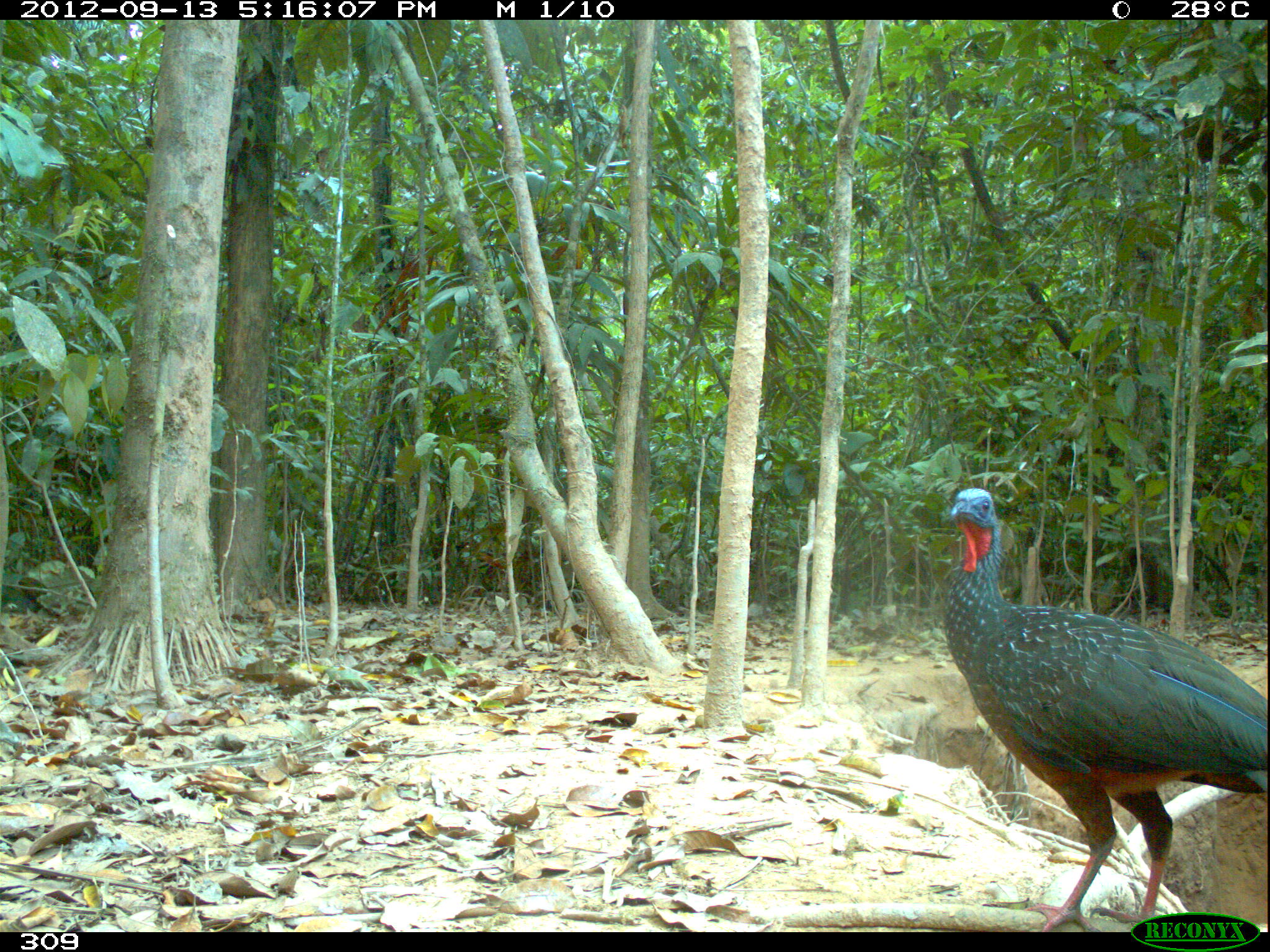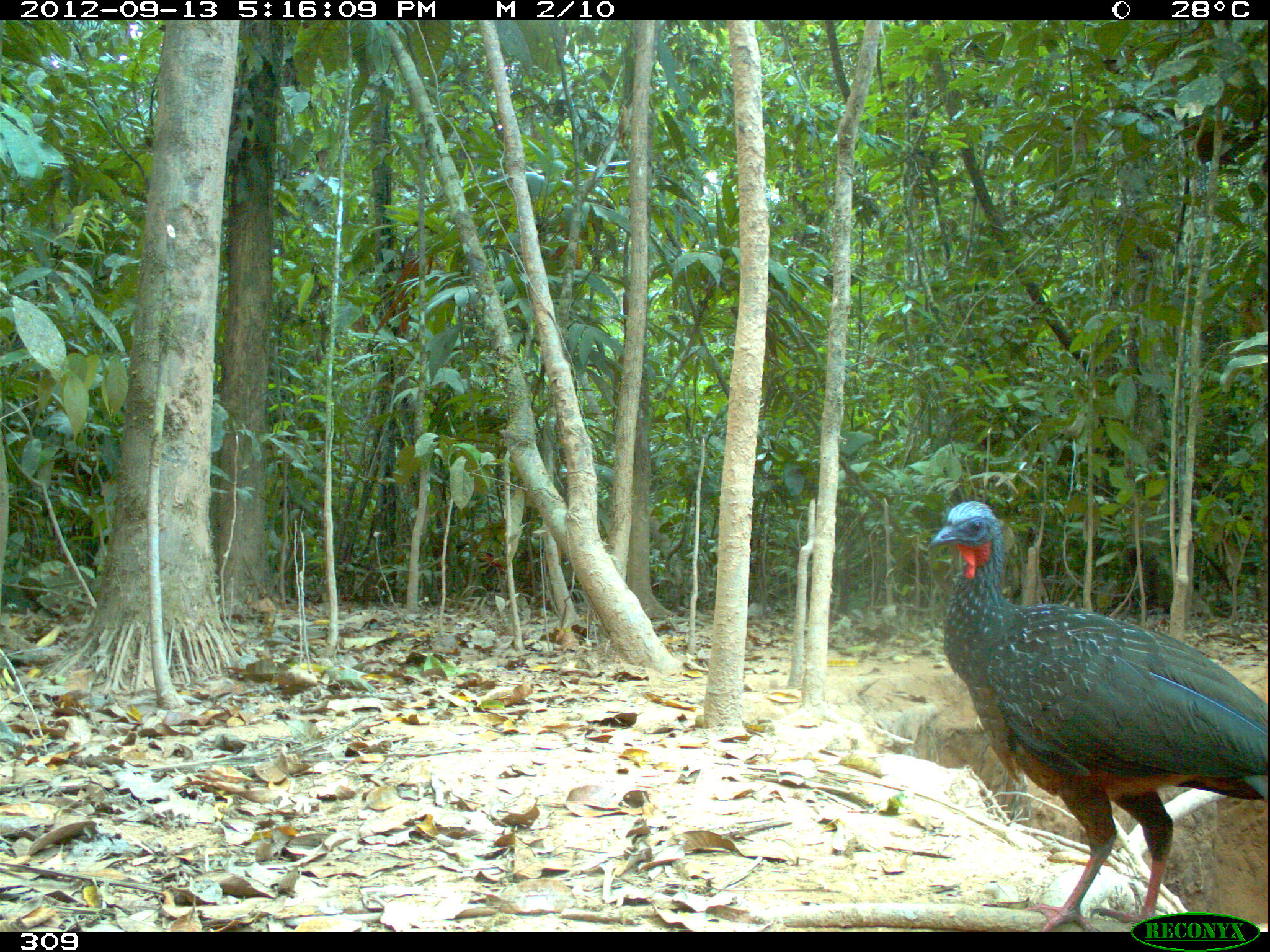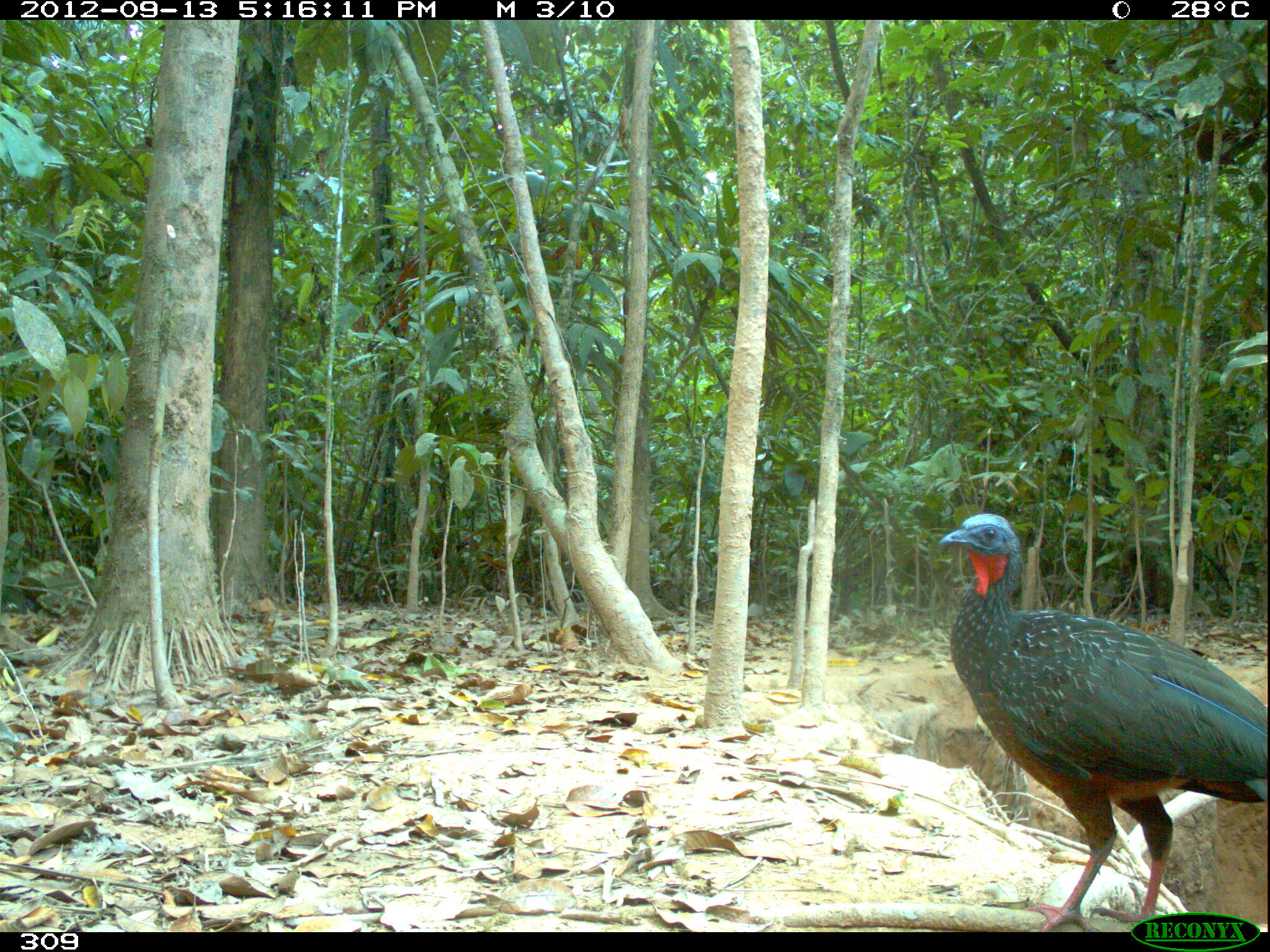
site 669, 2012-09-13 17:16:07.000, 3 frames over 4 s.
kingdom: Animalia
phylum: Chordata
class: Aves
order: Galliformes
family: Cracidae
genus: Penelope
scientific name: Penelope jacquacu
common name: spix's guan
Penelope jacquacu (spix's guan).